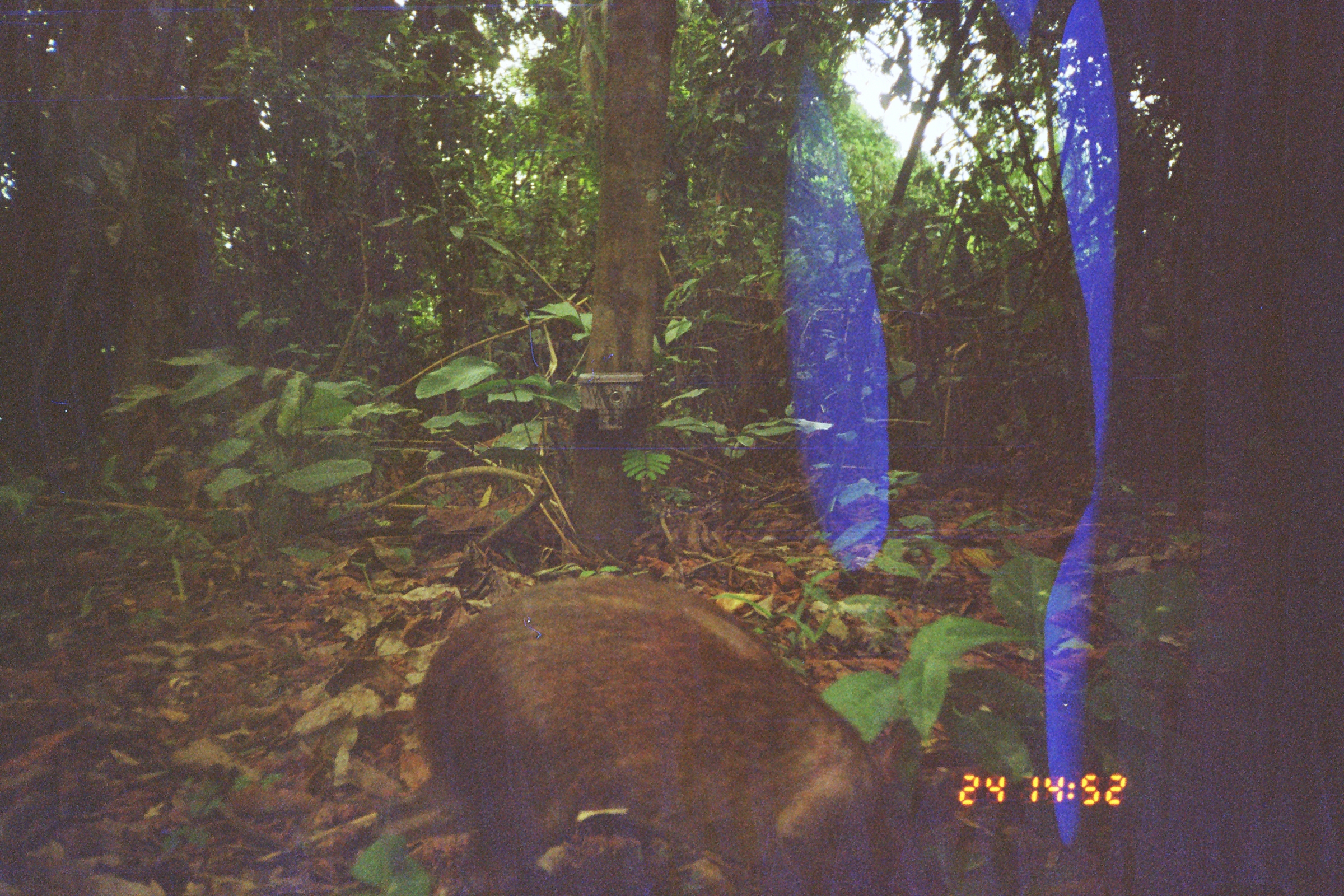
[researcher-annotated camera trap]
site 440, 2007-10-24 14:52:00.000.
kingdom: Animalia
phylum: Chordata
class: Mammalia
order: Rodentia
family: Dasyproctidae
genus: Dasyprocta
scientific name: Dasyprocta punctata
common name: central american agouti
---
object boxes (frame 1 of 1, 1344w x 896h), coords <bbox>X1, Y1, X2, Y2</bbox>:
dasyprocta punctata: <bbox>415, 574, 962, 895</bbox>